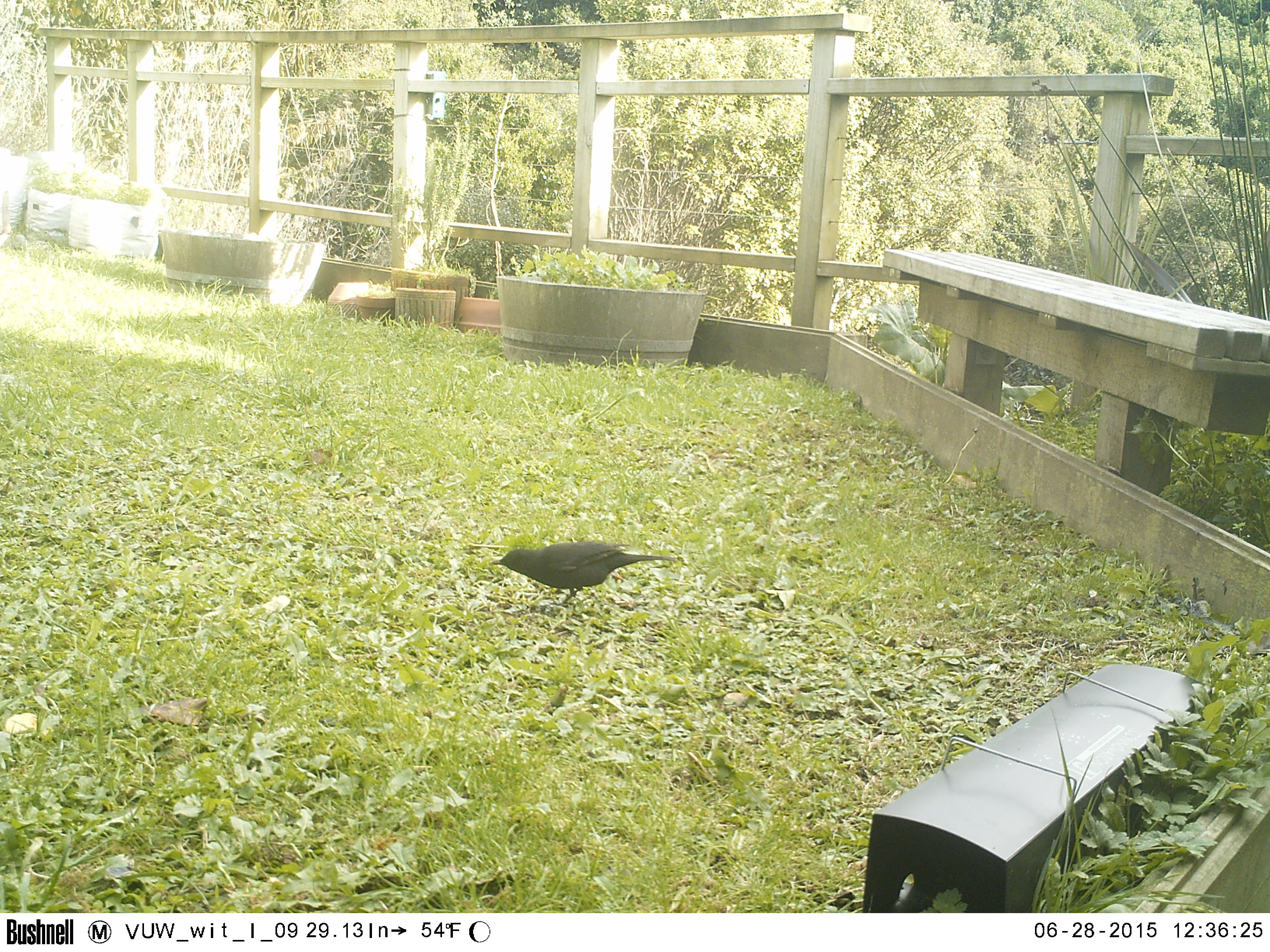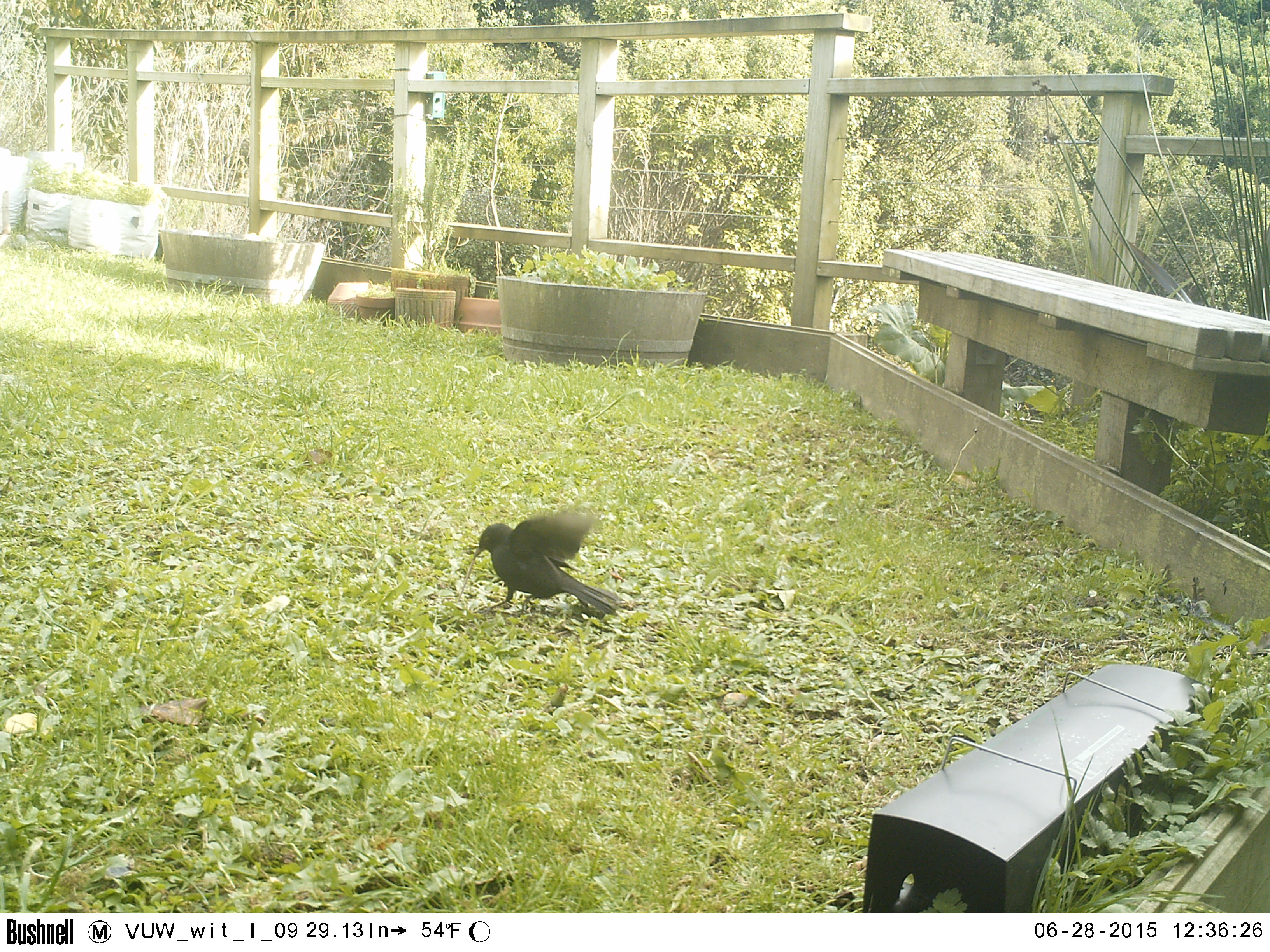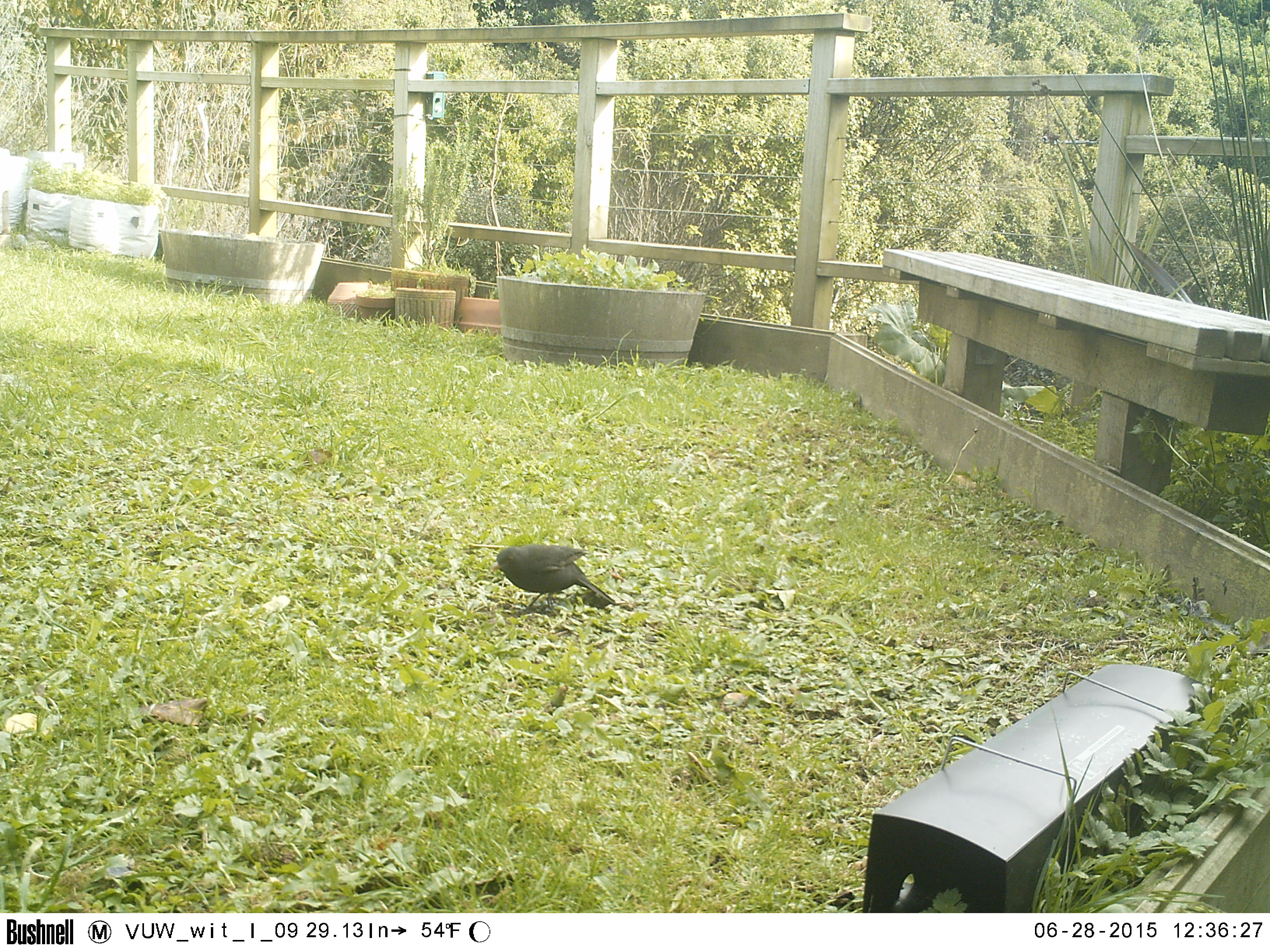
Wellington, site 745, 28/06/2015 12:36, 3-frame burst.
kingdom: Animalia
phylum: Chordata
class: Aves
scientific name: Aves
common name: bird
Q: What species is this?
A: Bird (Aves).